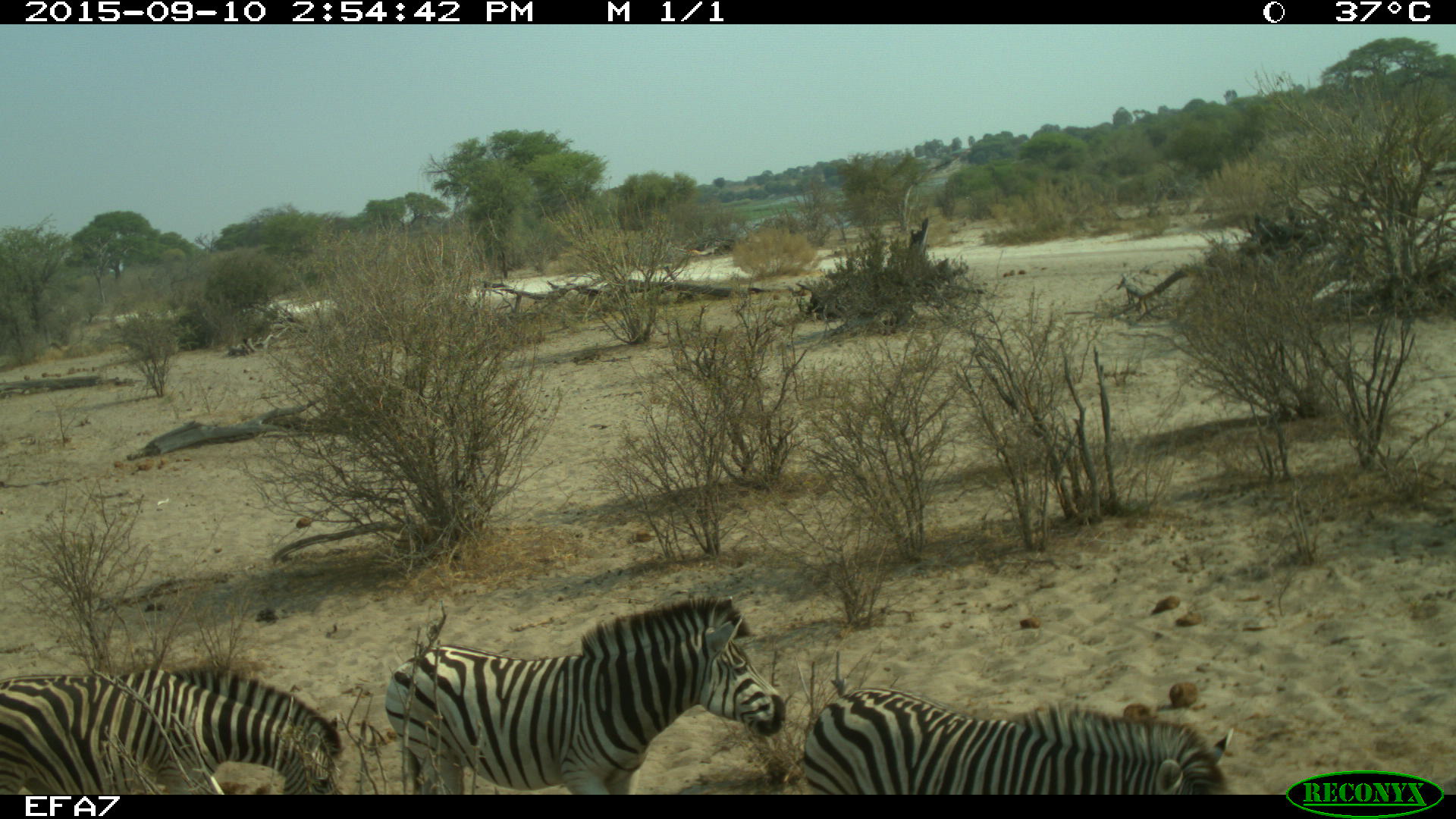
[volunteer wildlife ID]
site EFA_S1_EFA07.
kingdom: Animalia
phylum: Chordata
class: Mammalia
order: Perissodactyla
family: Equidae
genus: Equus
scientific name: Equus quagga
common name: plains zebra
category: zebraplains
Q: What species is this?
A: Zebraplains (plains zebra) (Equus quagga).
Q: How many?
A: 3.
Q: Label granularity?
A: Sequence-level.